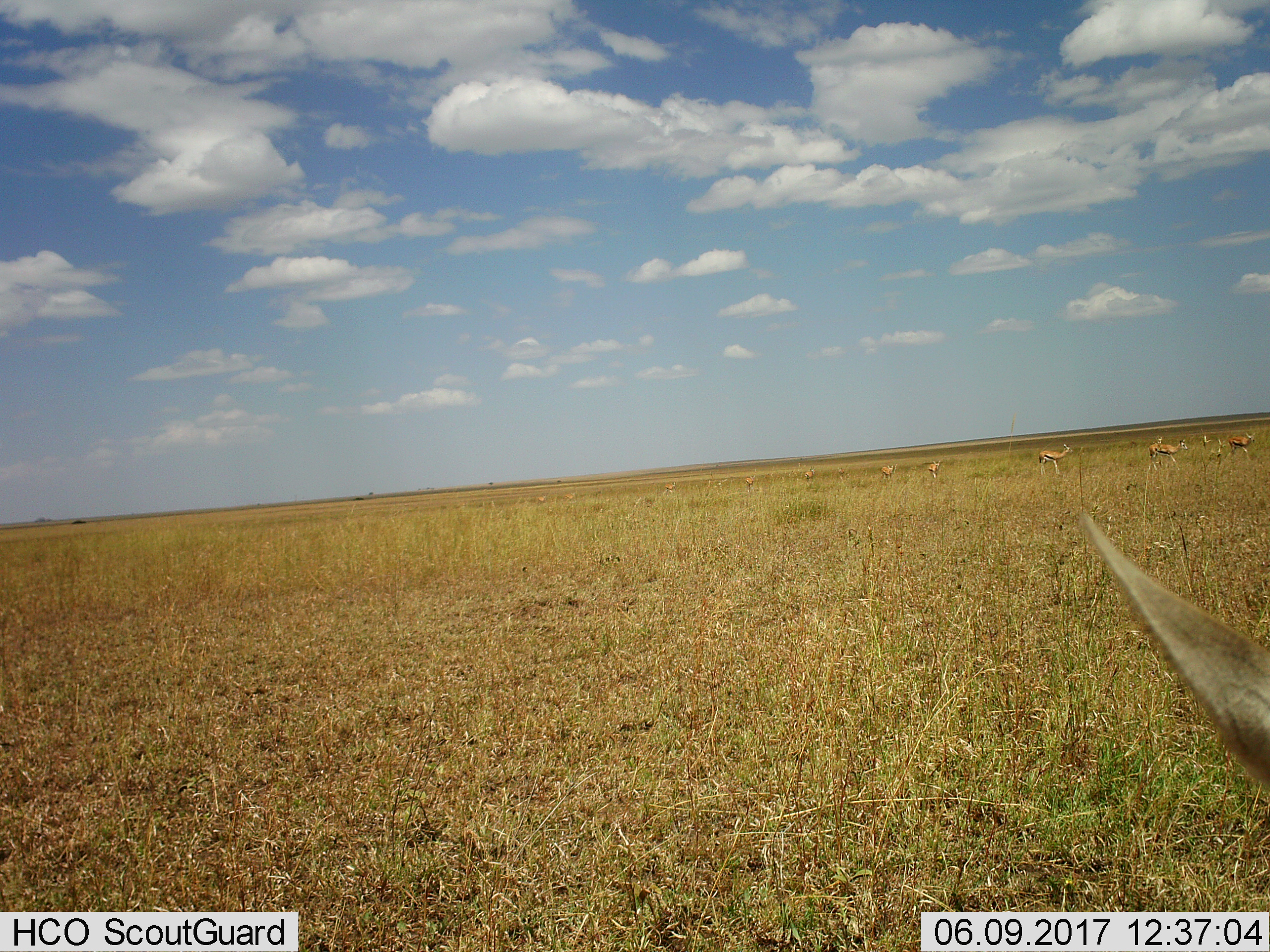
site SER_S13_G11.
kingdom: Animalia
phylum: Chordata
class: Mammalia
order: Artiodactyla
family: Bovidae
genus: Eudorcas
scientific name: Eudorcas thomsonii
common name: thomson's gazelle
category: gazellethomsons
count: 11-50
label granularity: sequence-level